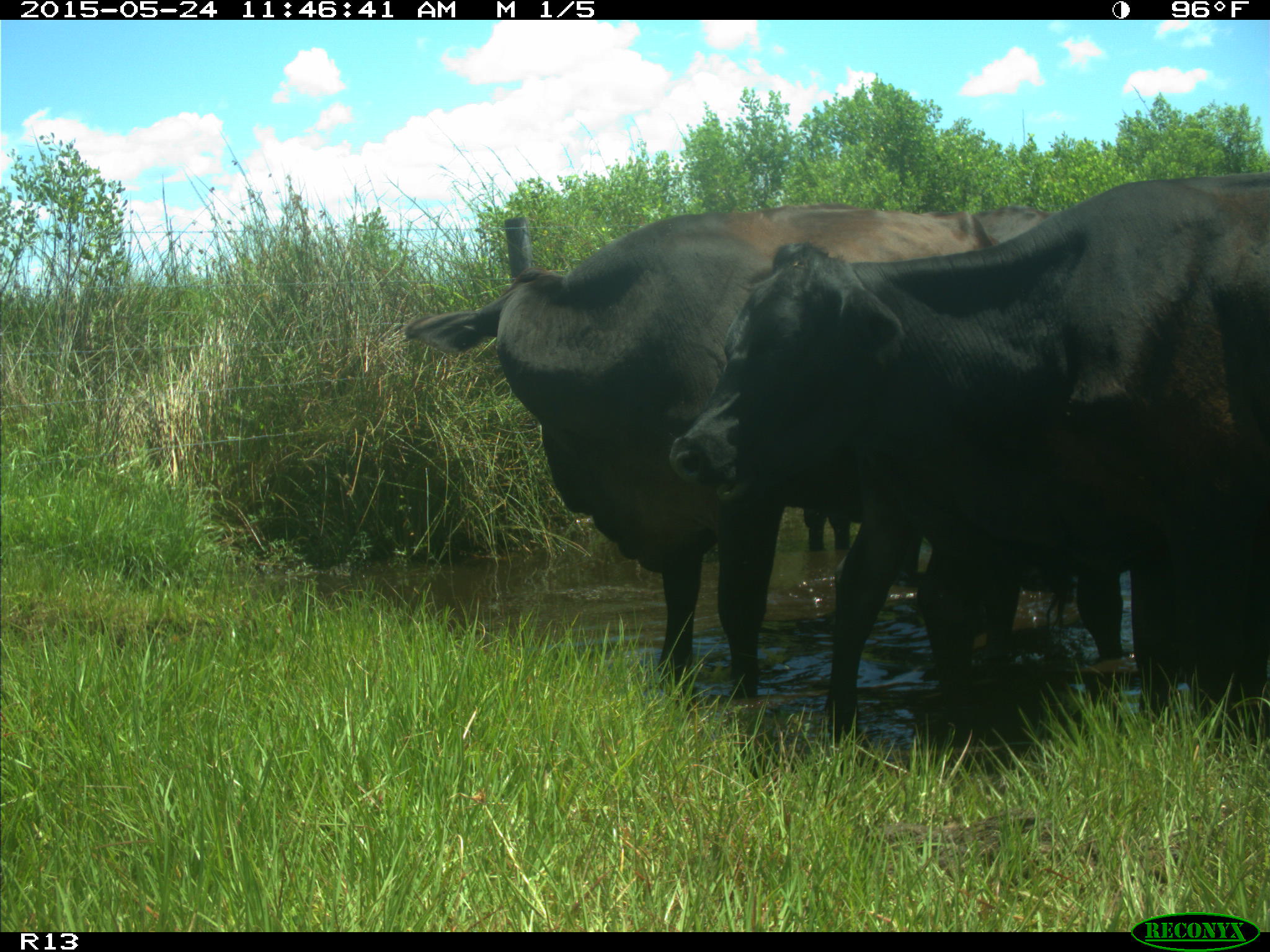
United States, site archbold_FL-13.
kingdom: Animalia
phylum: Chordata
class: Mammalia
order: Artiodactyla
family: Bovidae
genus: Bos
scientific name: Bos taurus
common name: domestic cow